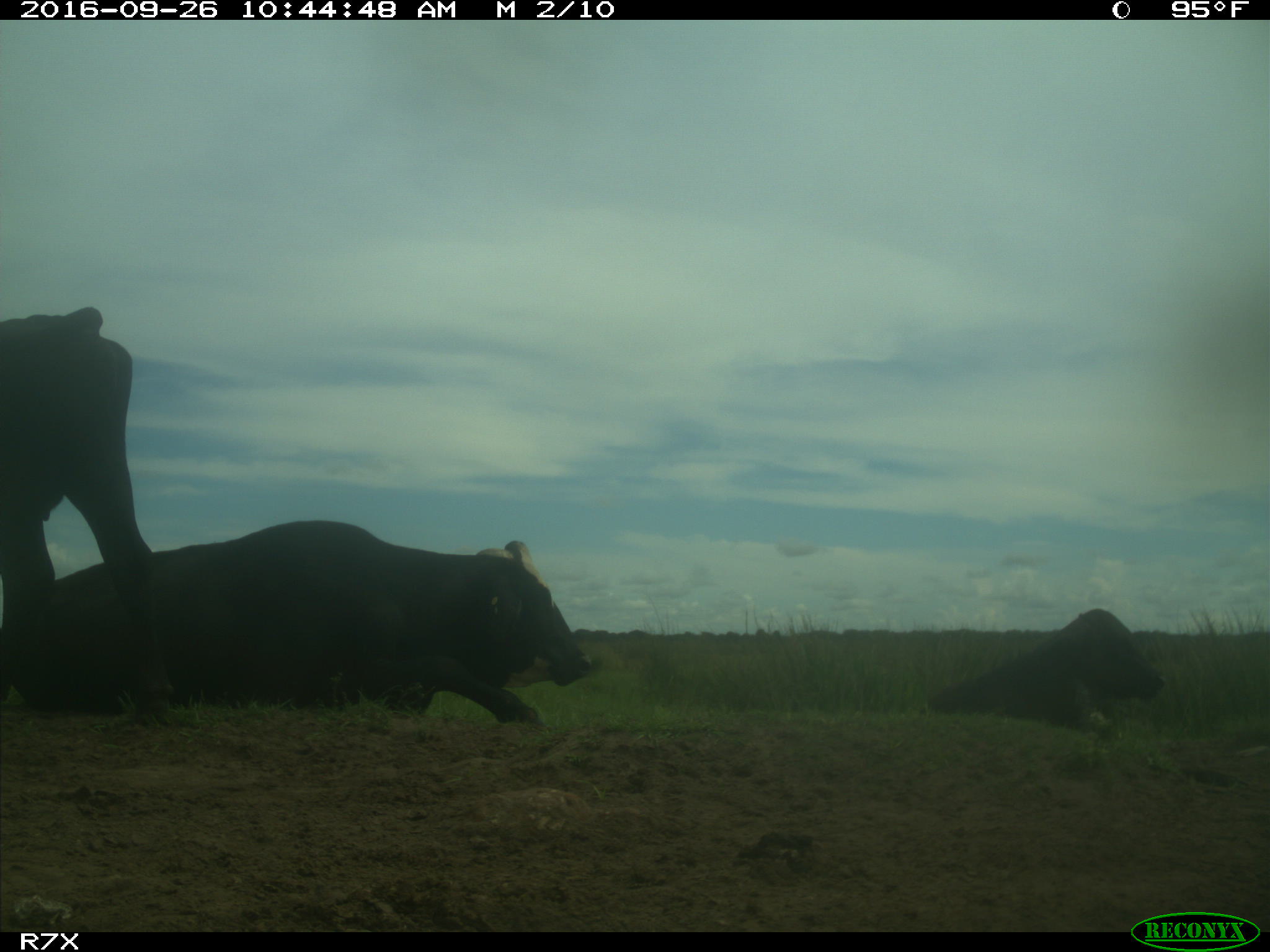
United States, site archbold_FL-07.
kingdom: Animalia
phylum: Chordata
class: Mammalia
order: Artiodactyla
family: Bovidae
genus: Bos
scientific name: Bos taurus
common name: domestic cow